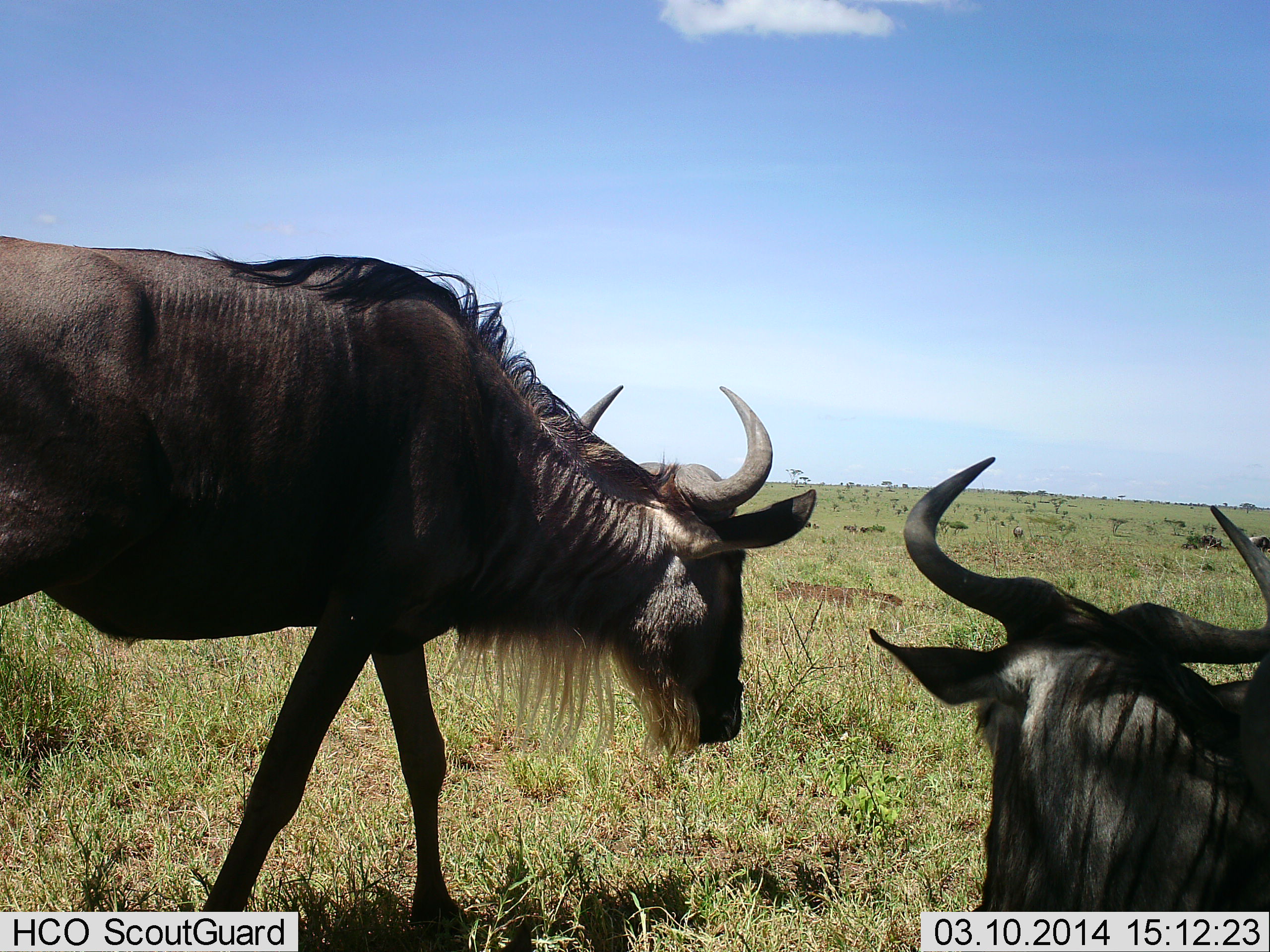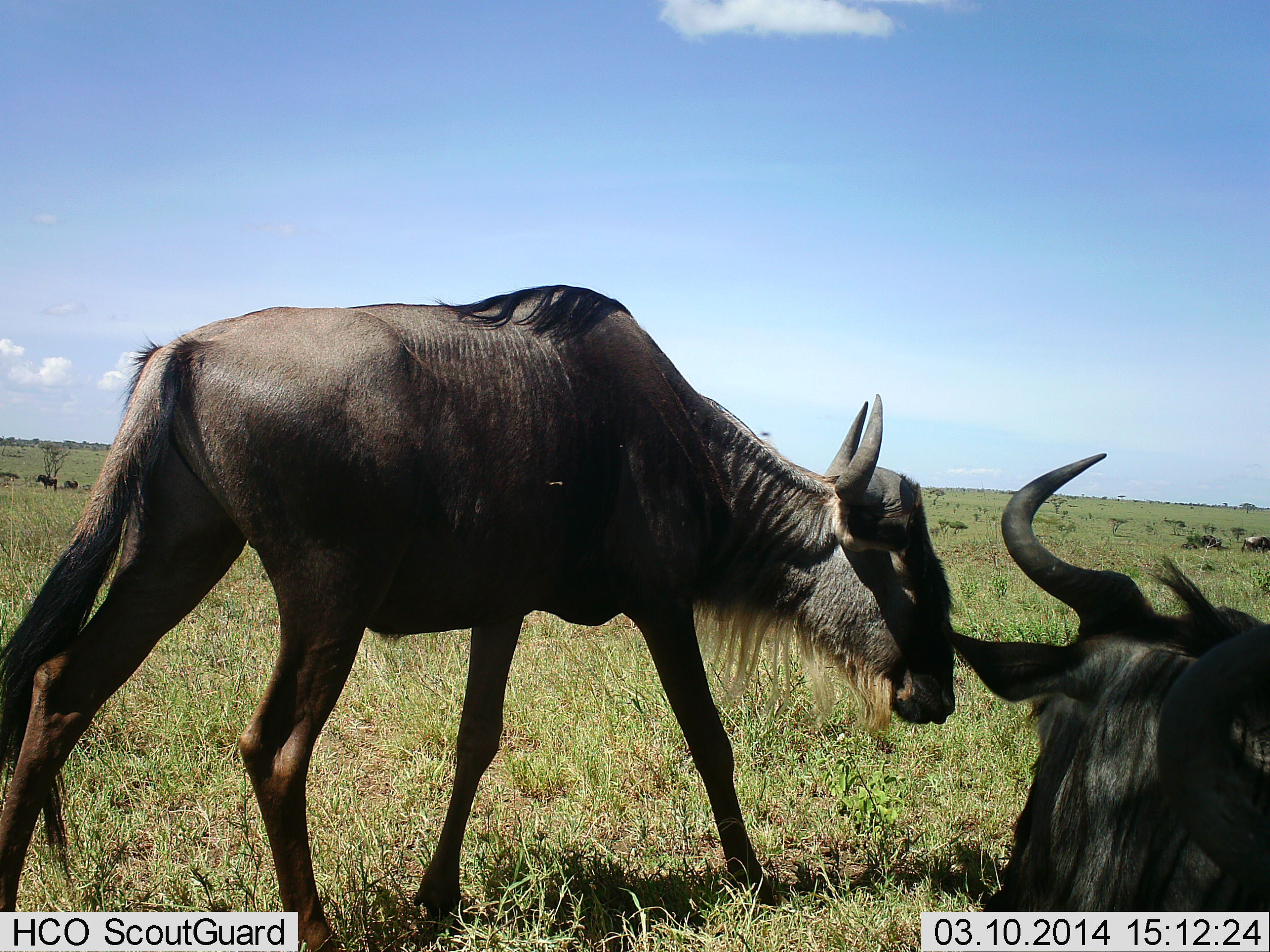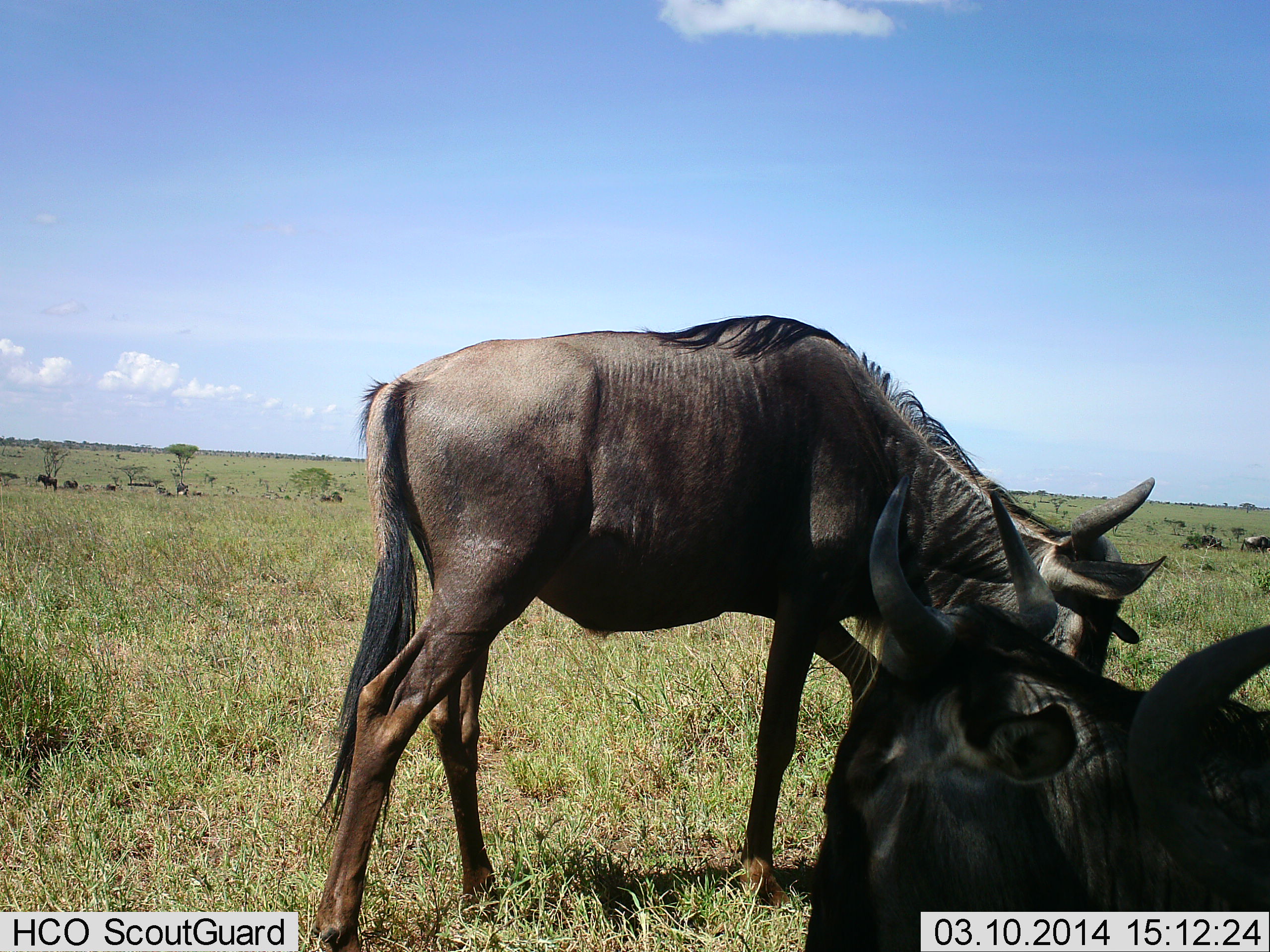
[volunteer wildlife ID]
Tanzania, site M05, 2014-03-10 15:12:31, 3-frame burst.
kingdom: Animalia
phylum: Chordata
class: Mammalia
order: Artiodactyla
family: Bovidae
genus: Connochaetes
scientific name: Connochaetes taurinus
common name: blue wildebeest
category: wildebeest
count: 4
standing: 70%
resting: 70%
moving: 50%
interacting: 10%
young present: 0%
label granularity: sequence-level